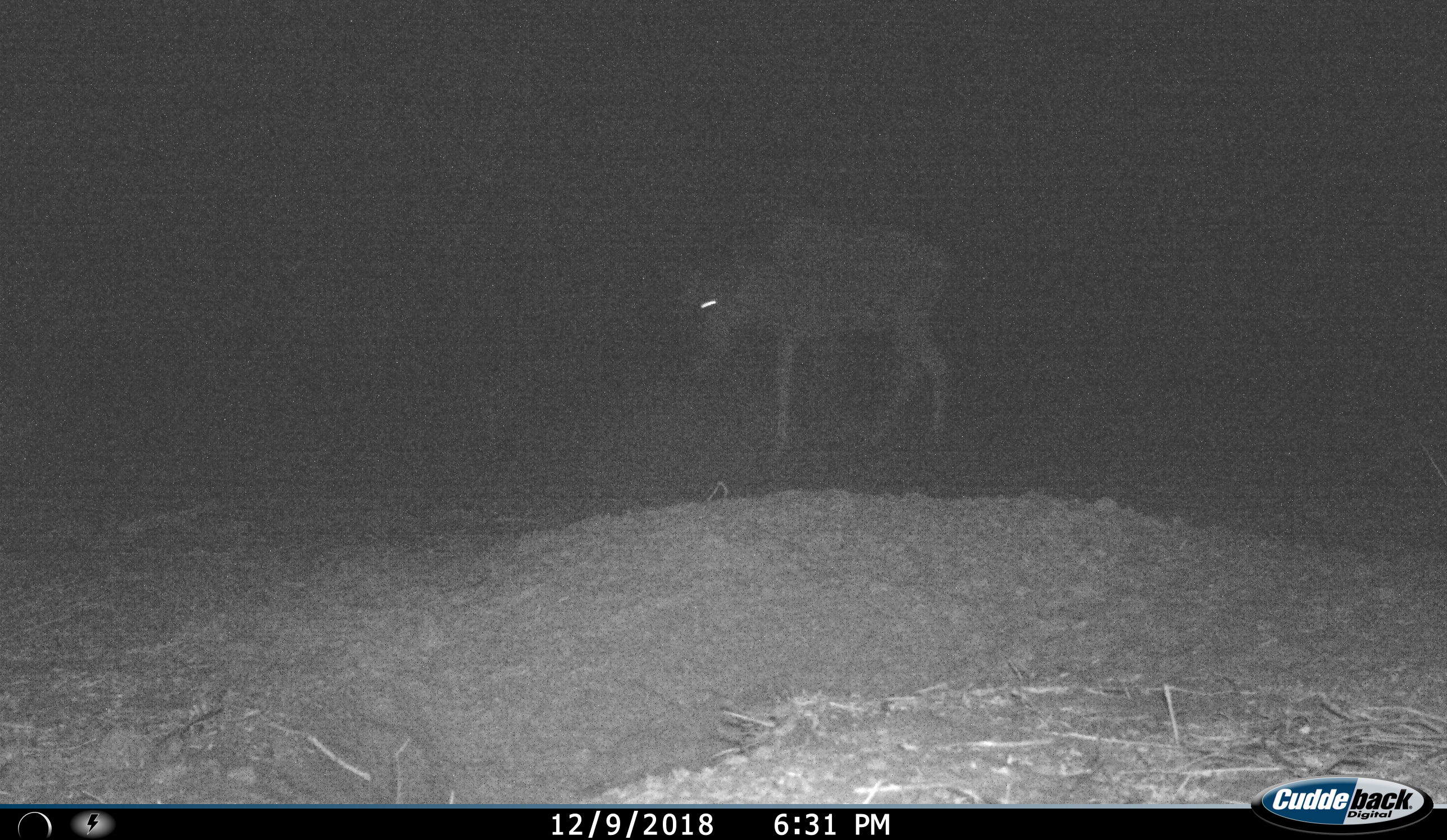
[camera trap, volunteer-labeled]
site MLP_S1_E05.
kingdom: Animalia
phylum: Chordata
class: Mammalia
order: Artiodactyla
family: Bovidae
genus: Connochaetes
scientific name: Connochaetes taurinus taurinus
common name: blue wildebeest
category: wildebeestblue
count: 1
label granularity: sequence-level